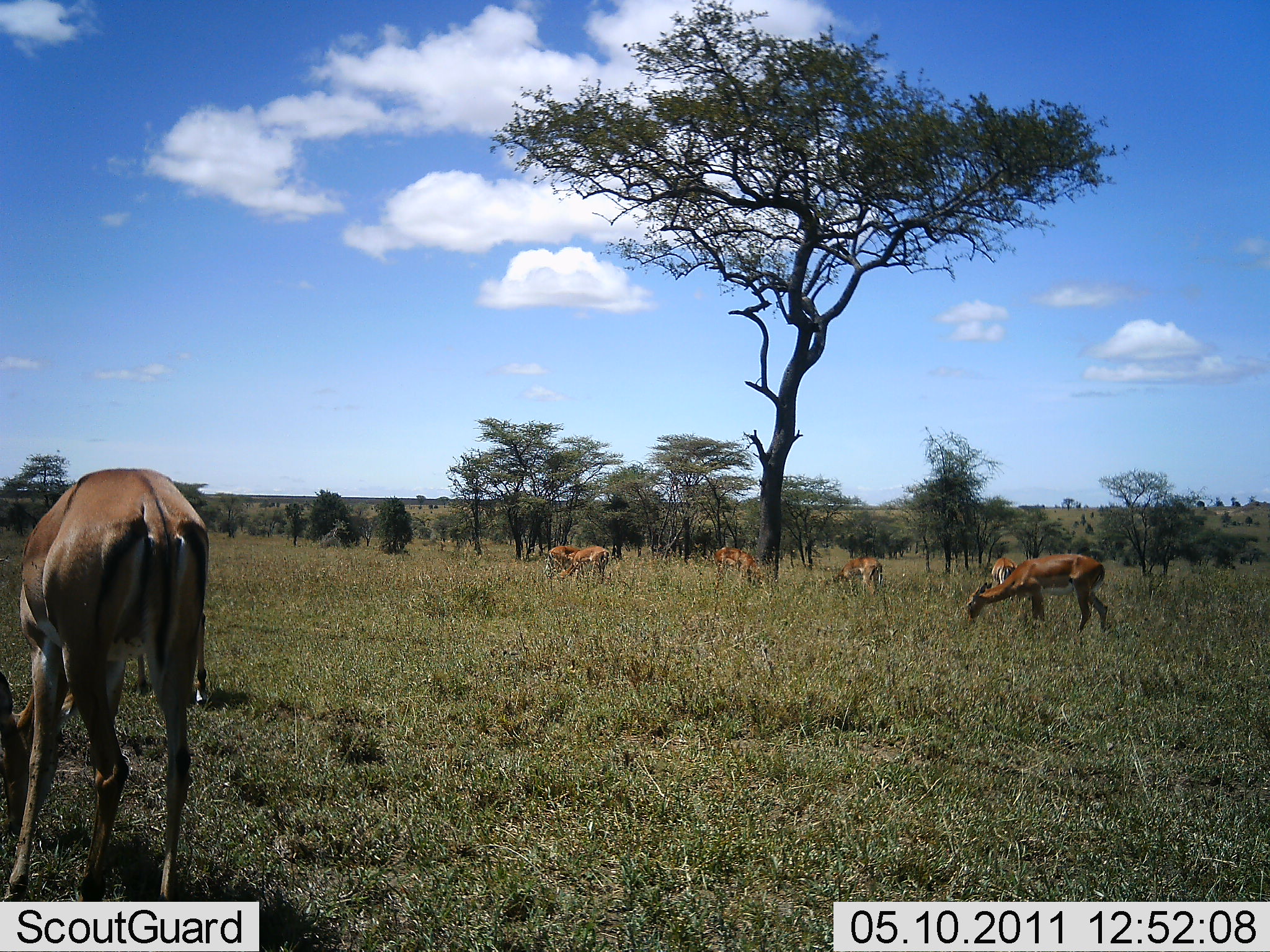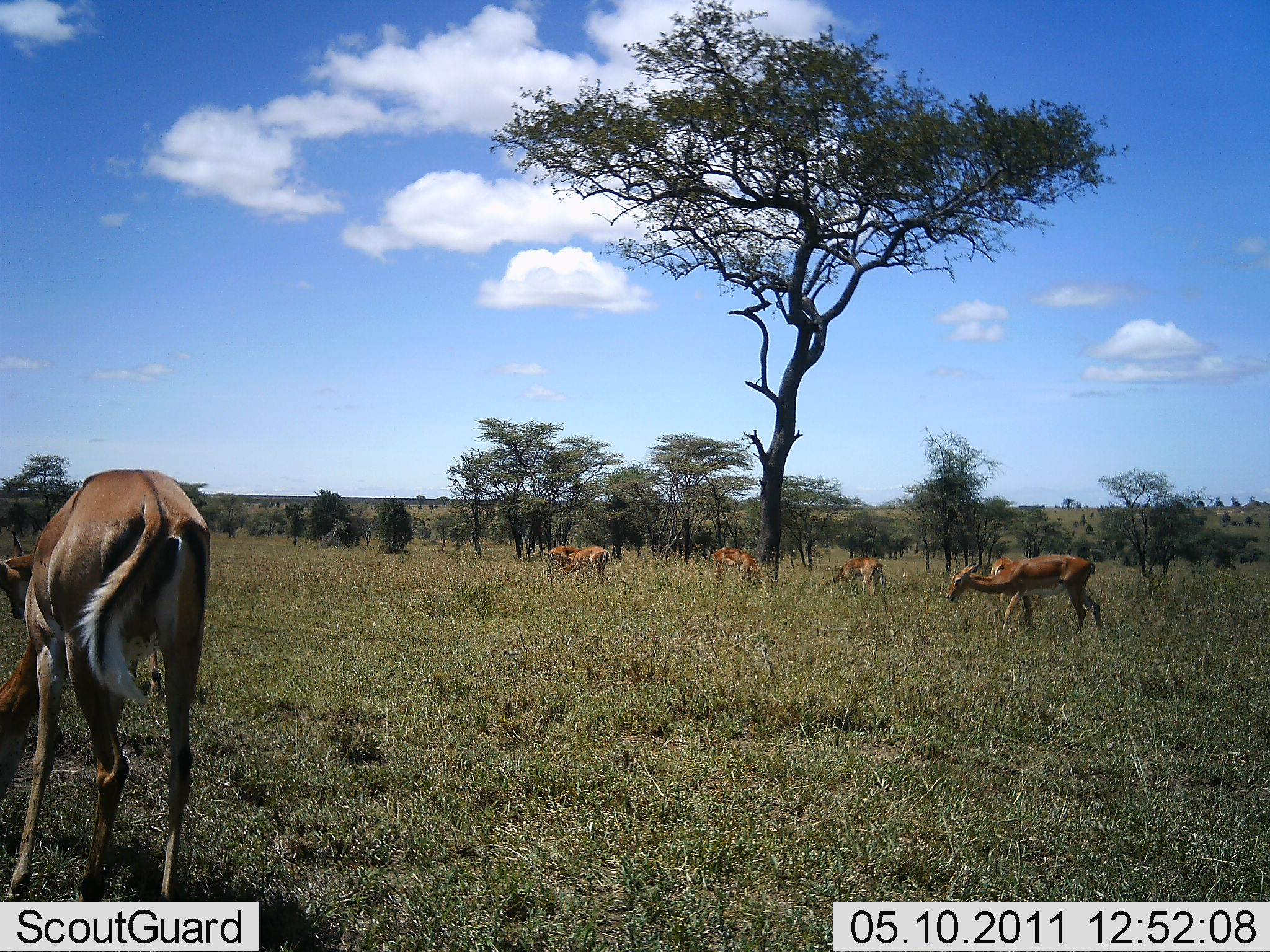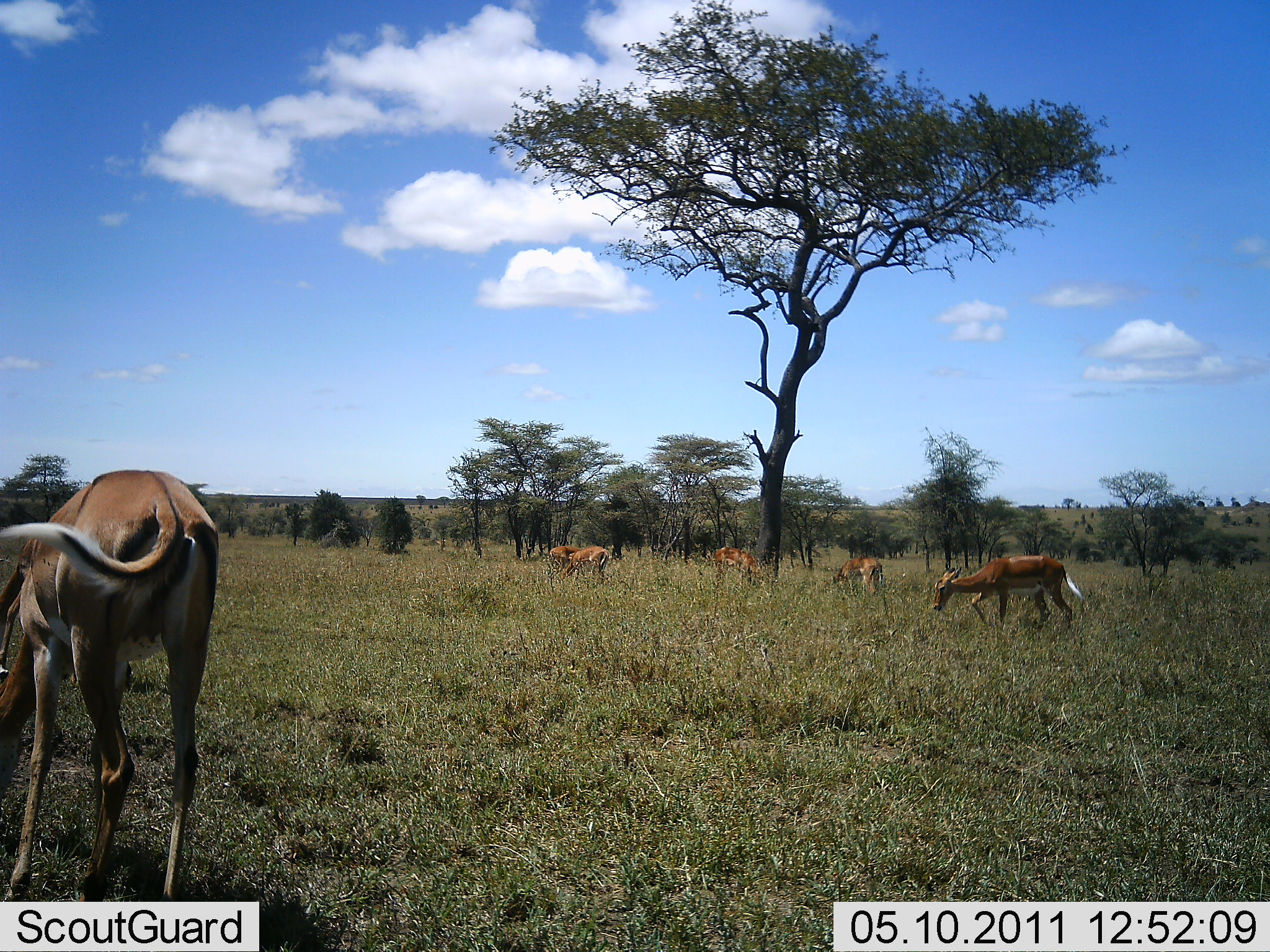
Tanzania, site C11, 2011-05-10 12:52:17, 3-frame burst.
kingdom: Animalia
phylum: Chordata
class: Mammalia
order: Artiodactyla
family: Bovidae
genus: Aepyceros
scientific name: Aepyceros melampus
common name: impala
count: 6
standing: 45%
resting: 0%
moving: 36%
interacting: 0%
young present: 0%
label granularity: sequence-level